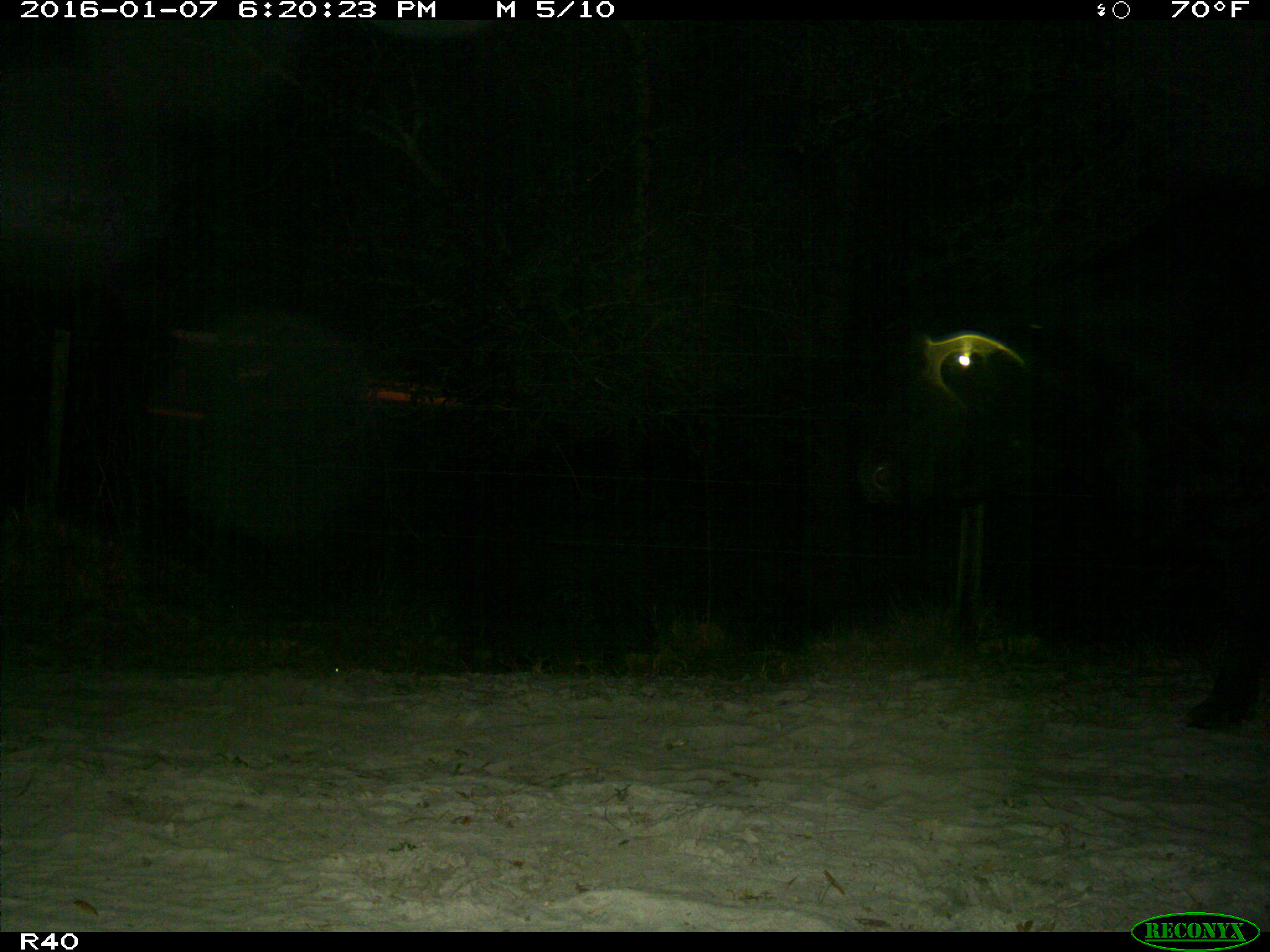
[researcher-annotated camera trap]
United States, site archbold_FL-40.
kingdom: Animalia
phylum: Chordata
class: Mammalia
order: Artiodactyla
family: Bovidae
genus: Bos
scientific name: Bos taurus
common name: domestic cow